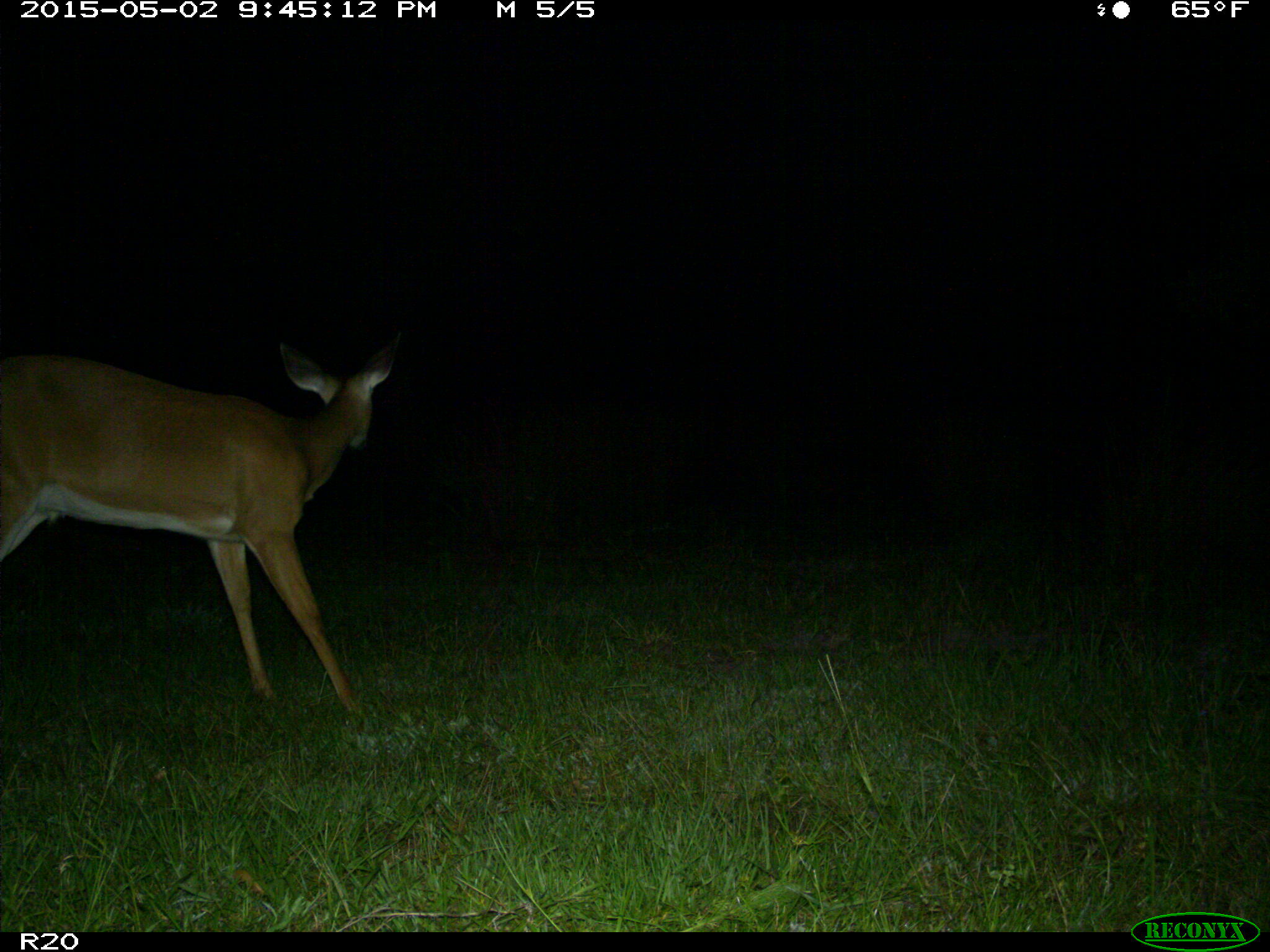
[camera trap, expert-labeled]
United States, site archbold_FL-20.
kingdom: Animalia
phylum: Chordata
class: Mammalia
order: Artiodactyla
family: Cervidae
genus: Odocoileus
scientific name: Odocoileus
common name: deer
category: unidentified deer